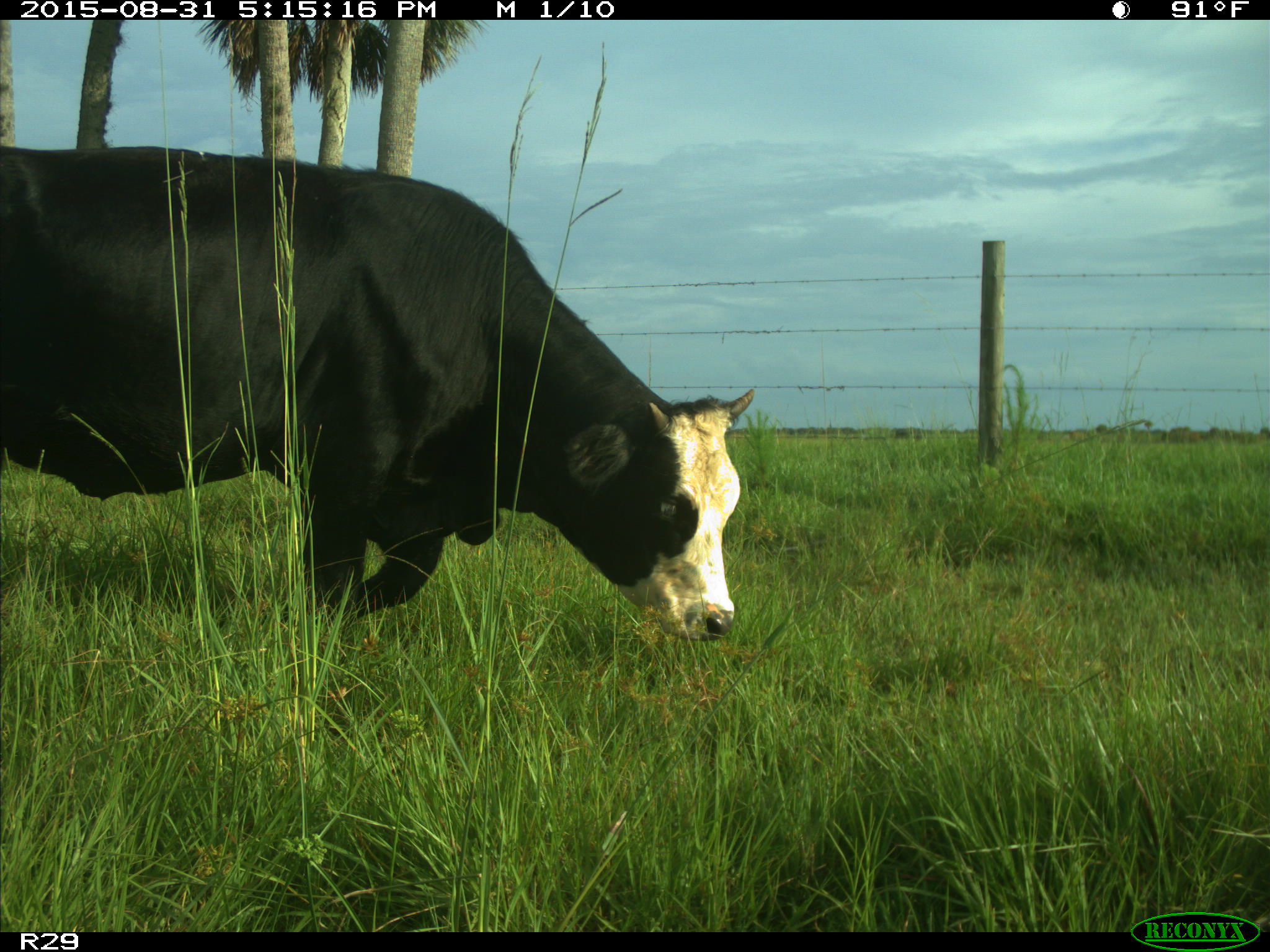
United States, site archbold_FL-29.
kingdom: Animalia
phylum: Chordata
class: Mammalia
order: Artiodactyla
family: Bovidae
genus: Bos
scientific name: Bos taurus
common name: domestic cow